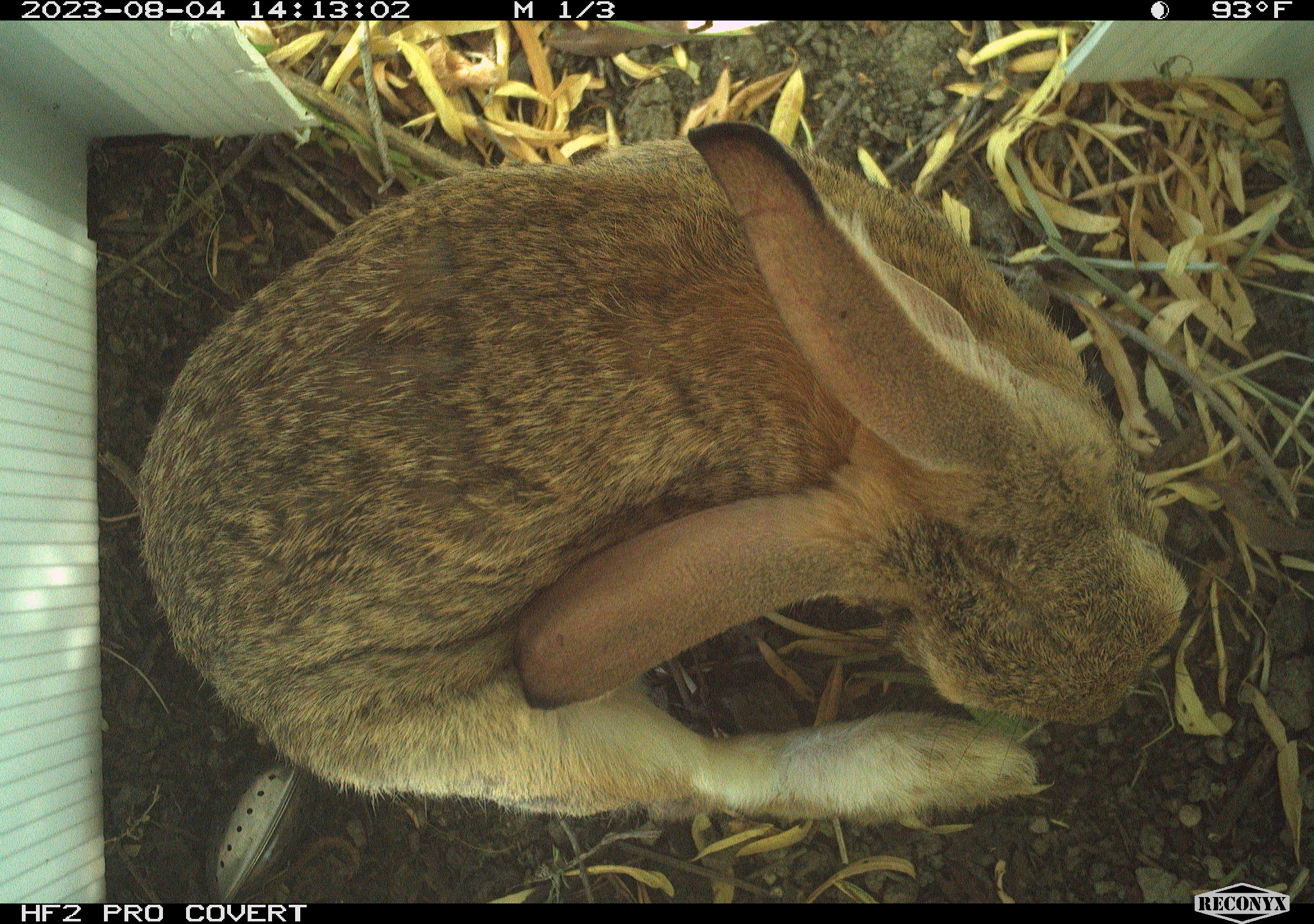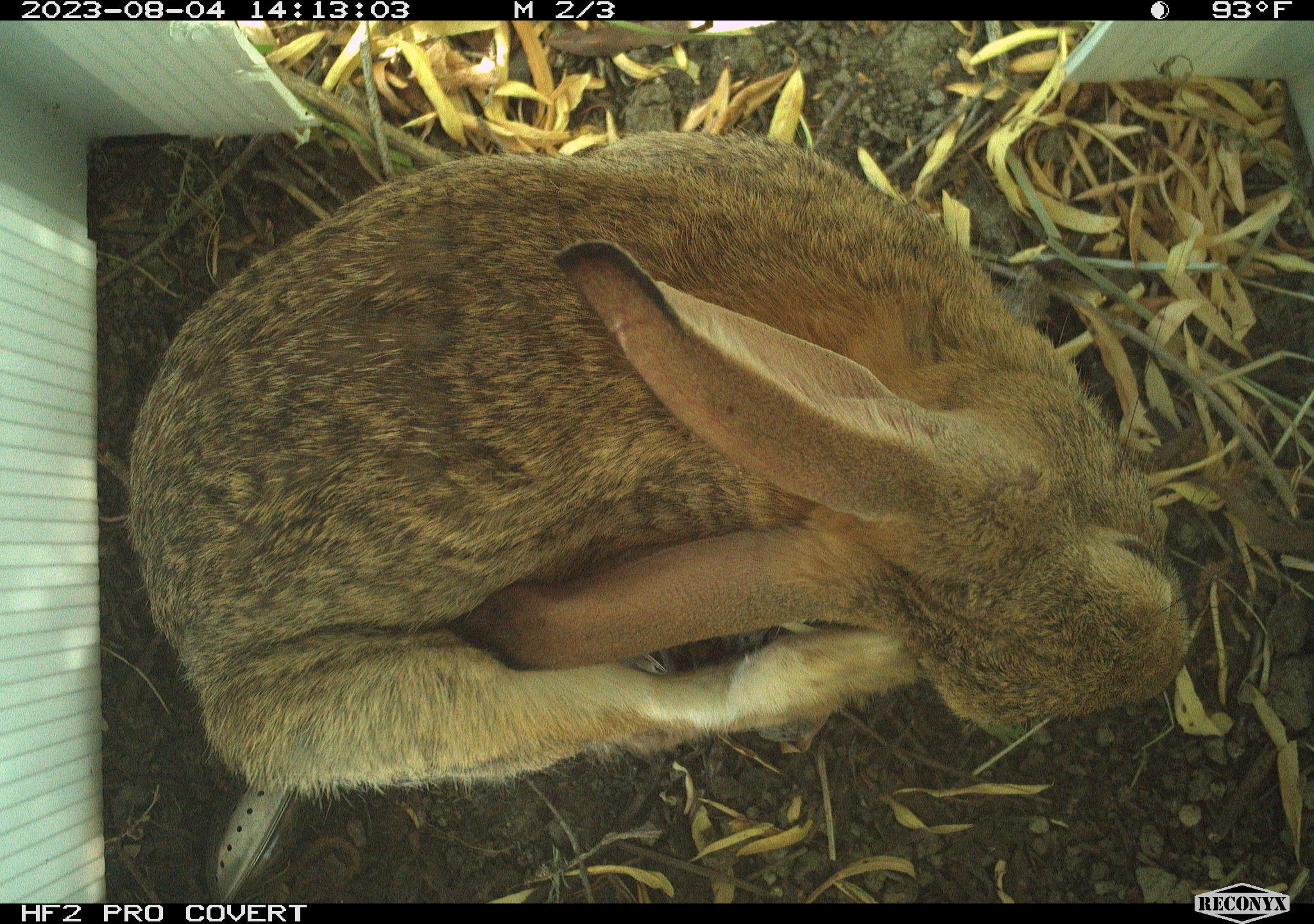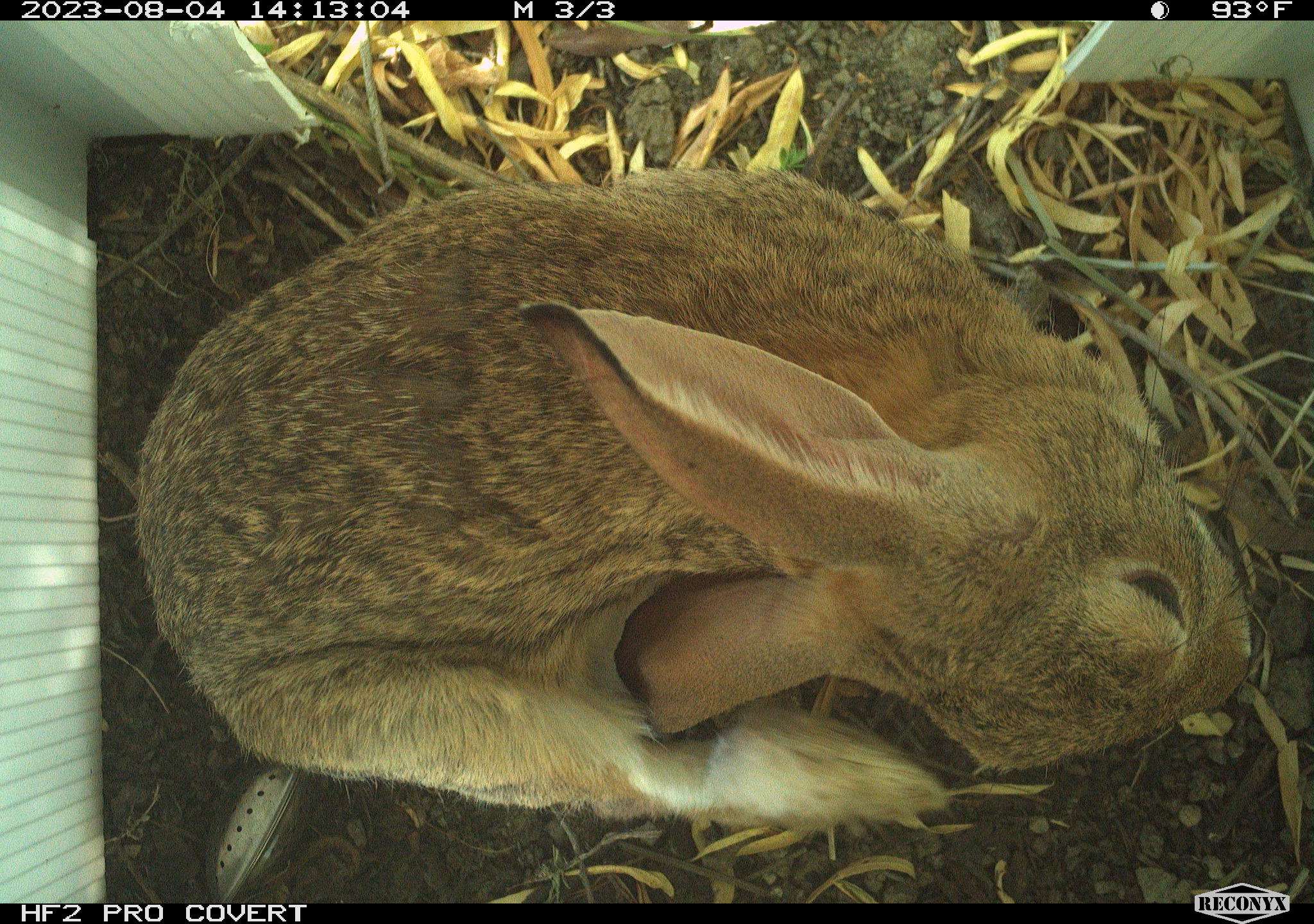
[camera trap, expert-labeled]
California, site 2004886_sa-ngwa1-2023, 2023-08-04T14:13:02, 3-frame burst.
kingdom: Animalia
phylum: Chordata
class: Mammalia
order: Lagomorpha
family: Leporidae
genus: Sylvilagus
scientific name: Sylvilagus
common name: cottontail rabbits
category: sylvilagus species